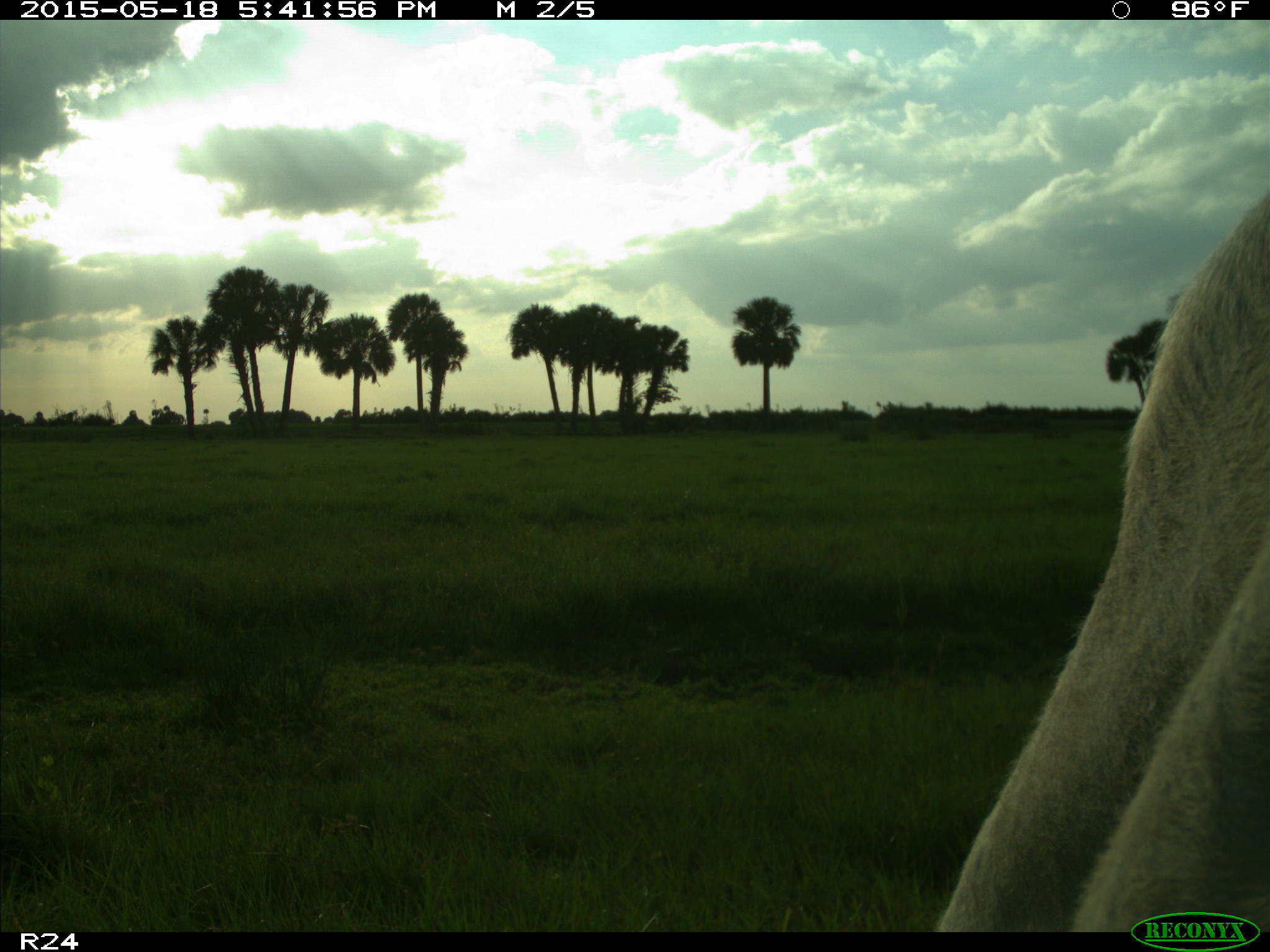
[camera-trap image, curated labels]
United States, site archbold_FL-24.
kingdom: Animalia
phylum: Chordata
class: Mammalia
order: Artiodactyla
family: Bovidae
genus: Bos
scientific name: Bos taurus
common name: domestic cow